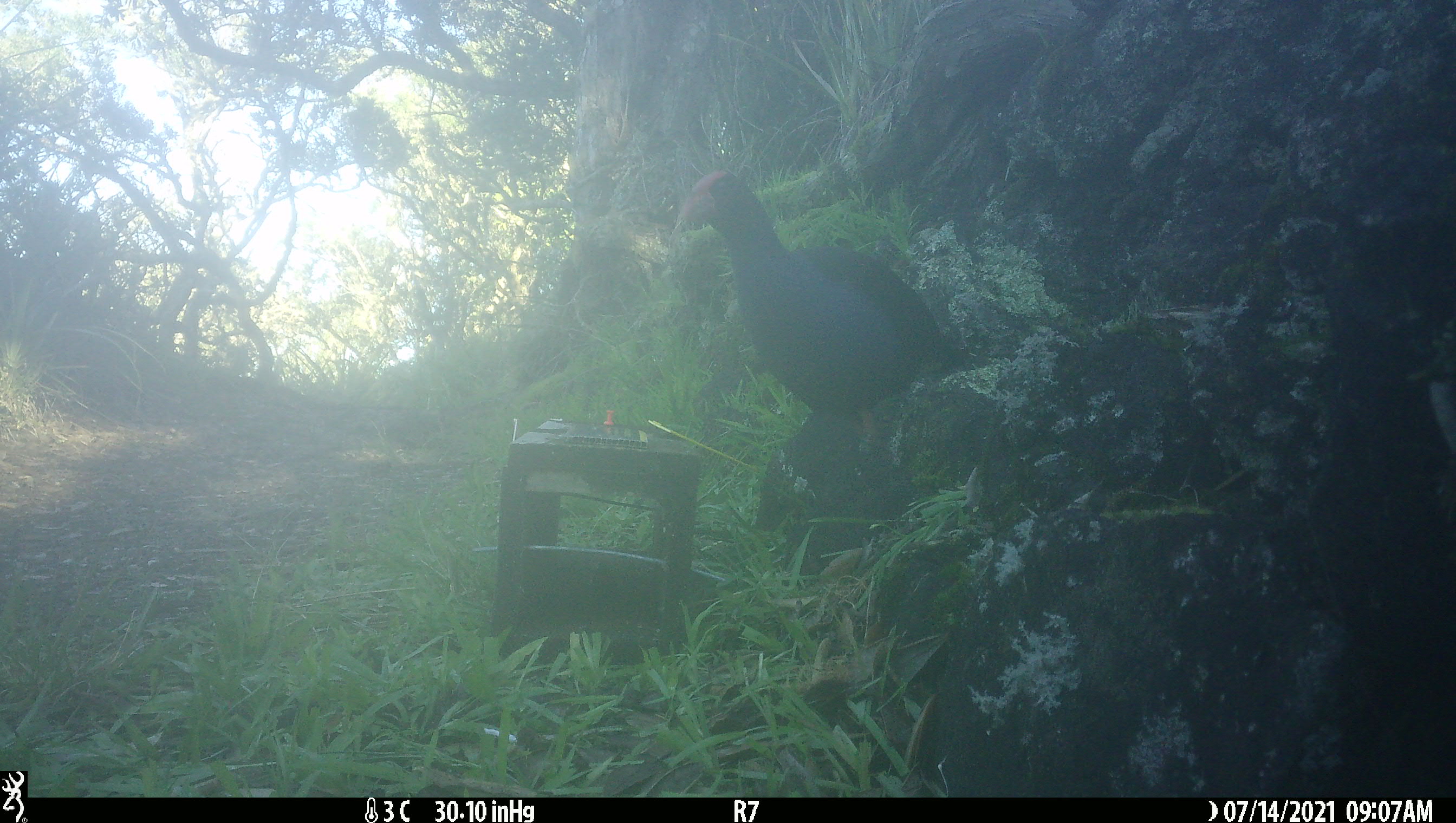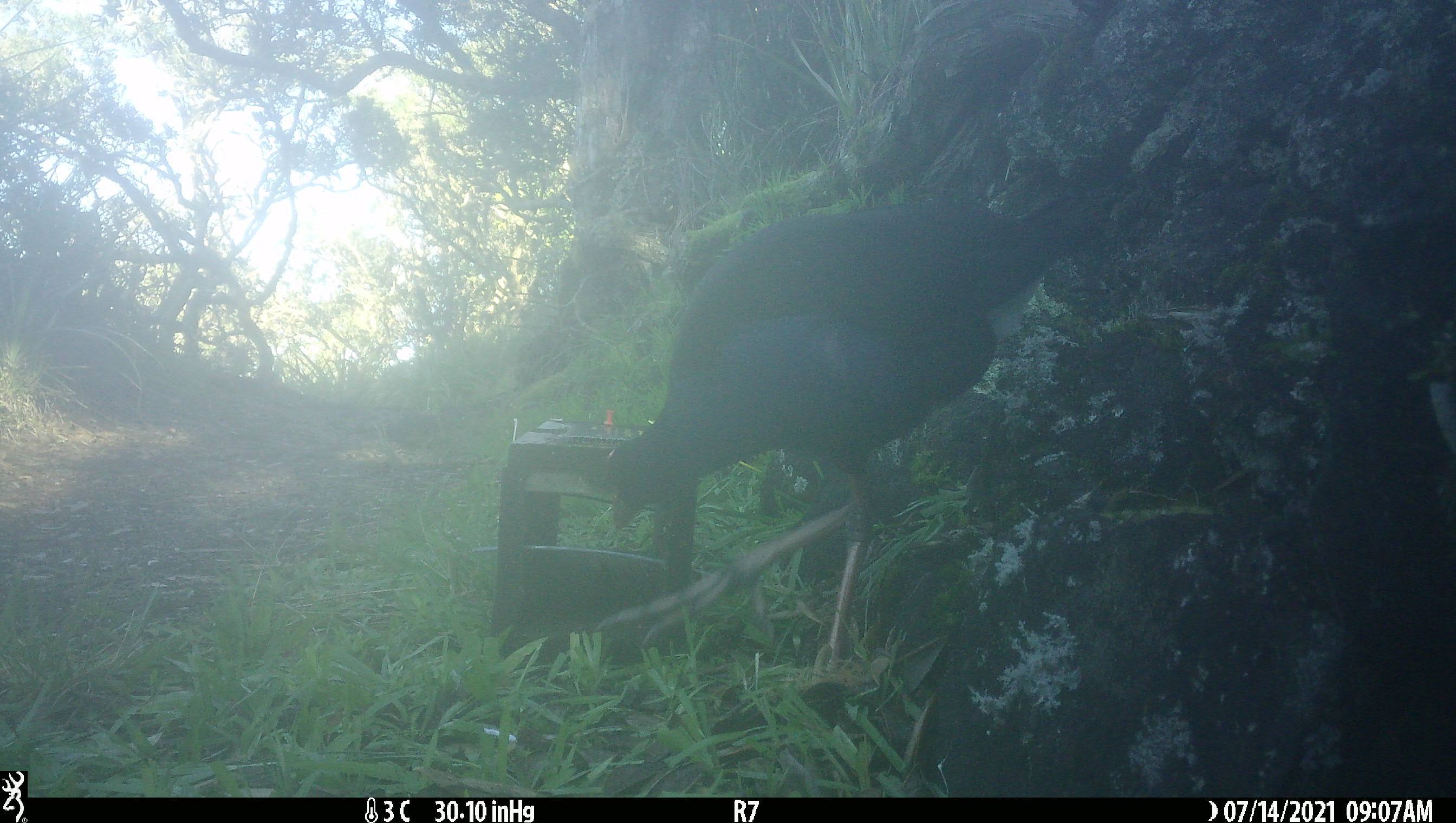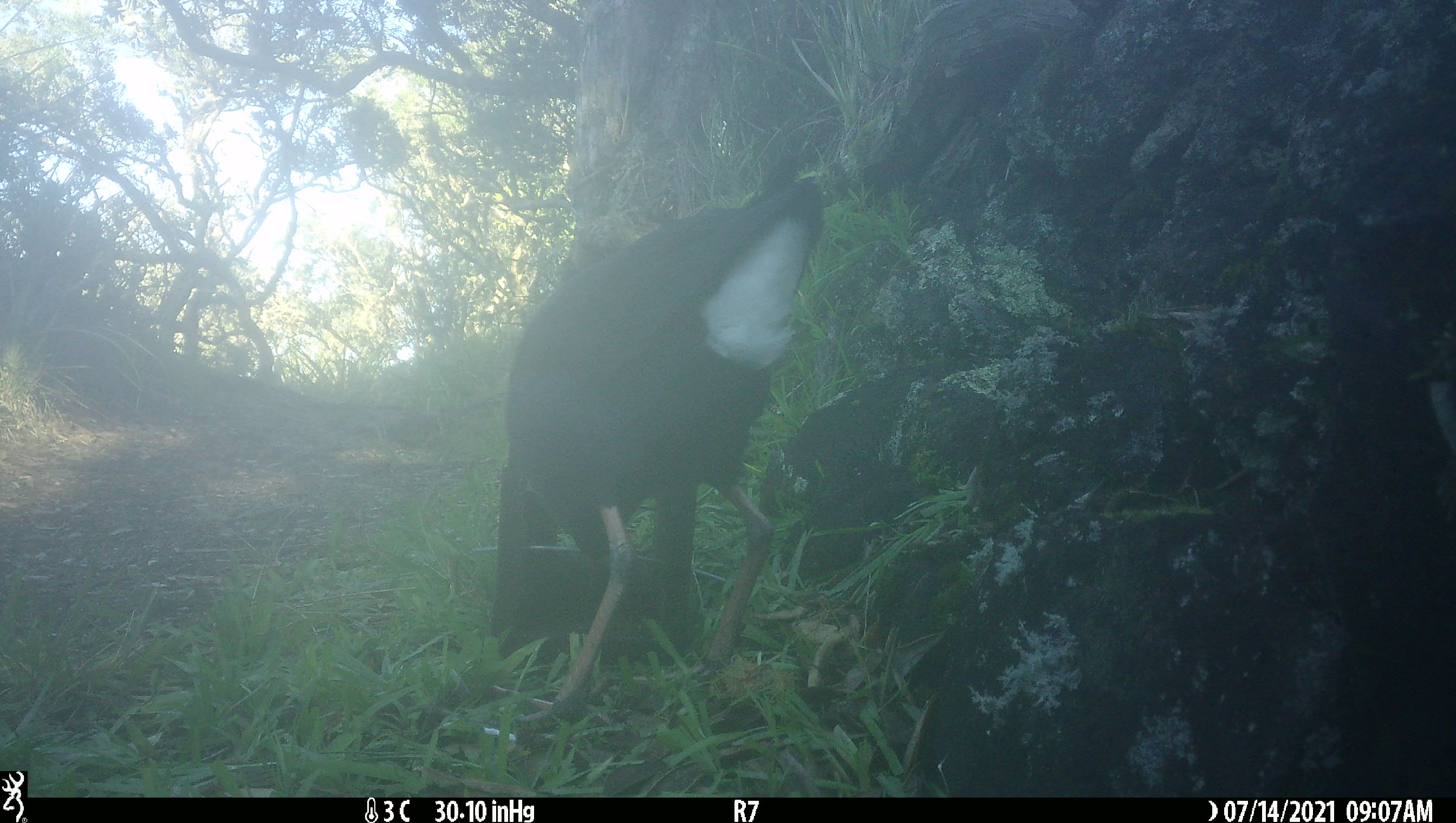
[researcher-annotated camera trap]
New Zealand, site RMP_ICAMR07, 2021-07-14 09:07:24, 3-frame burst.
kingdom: Animalia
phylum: Chordata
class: Aves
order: Gruiformes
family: Rallidae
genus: Porphyrio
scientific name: Porphyrio melanotus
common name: australasian swamphen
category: pukeko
Pukeko (australasian swamphen) (Porphyrio melanotus).